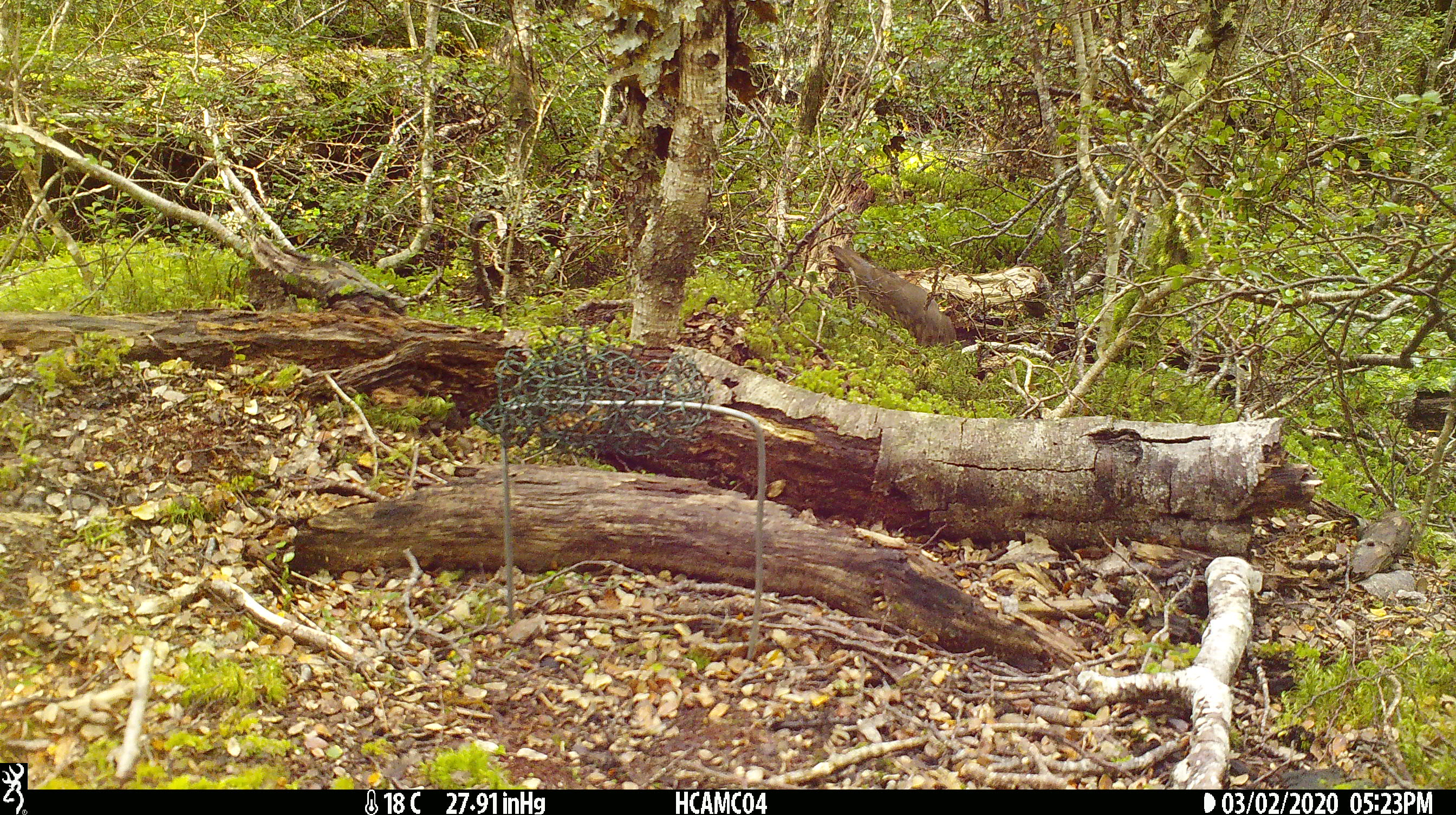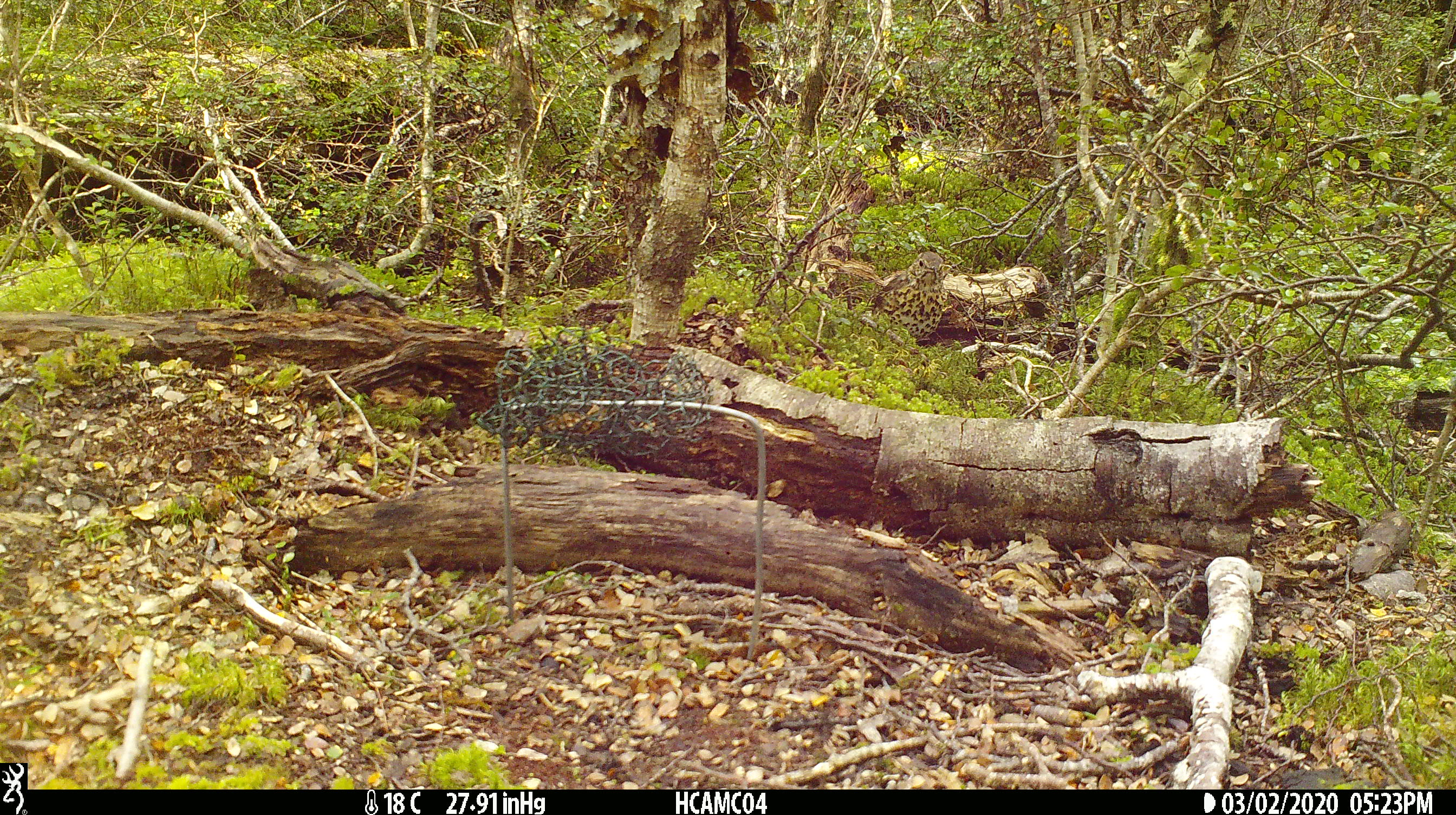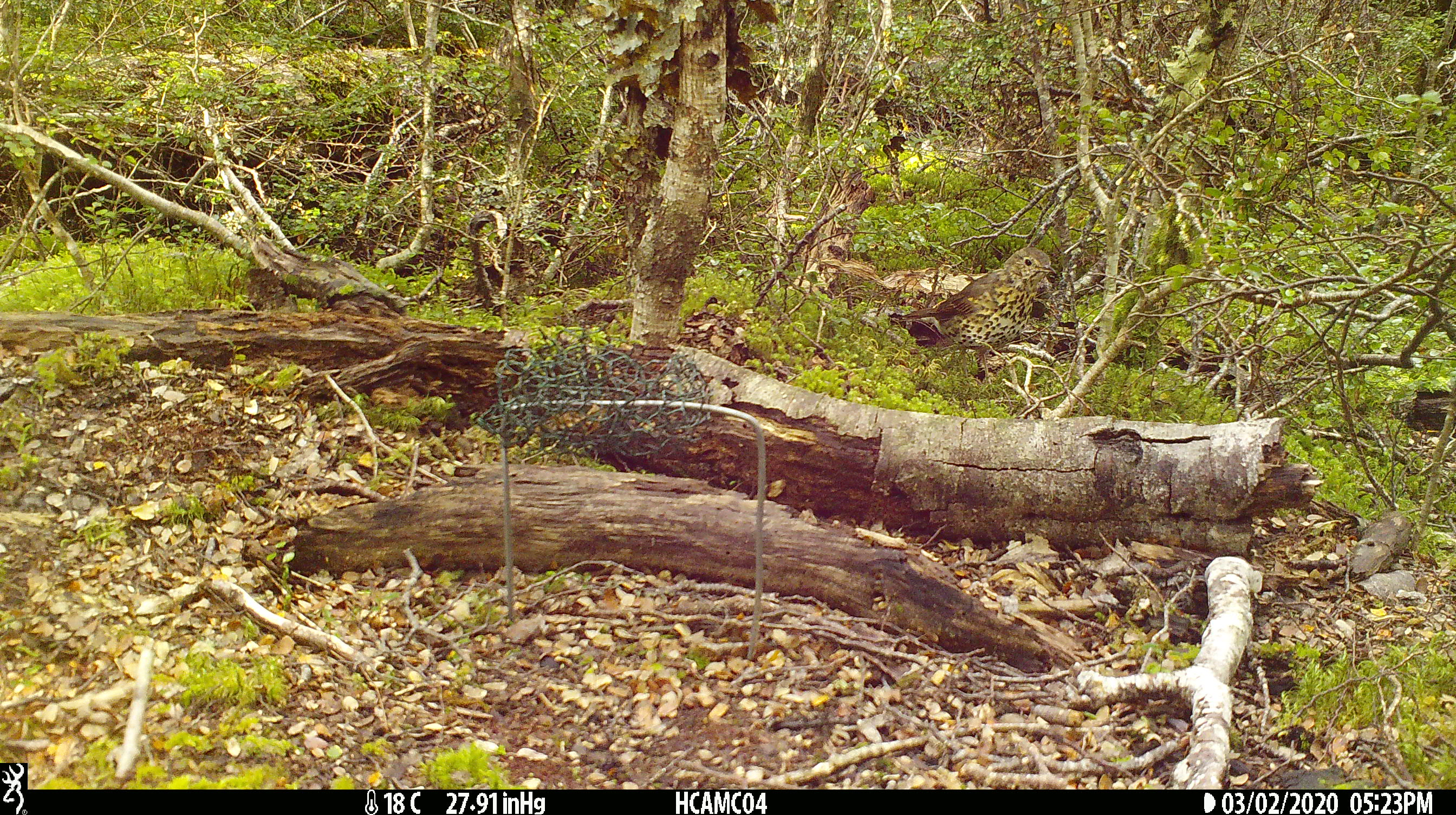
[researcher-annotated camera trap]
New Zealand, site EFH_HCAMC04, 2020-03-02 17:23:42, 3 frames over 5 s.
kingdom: Animalia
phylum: Chordata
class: Aves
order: Passeriformes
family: Turdidae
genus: Turdus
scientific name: Turdus philomelos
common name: song thrush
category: thrush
Thrush (song thrush) (Turdus philomelos).